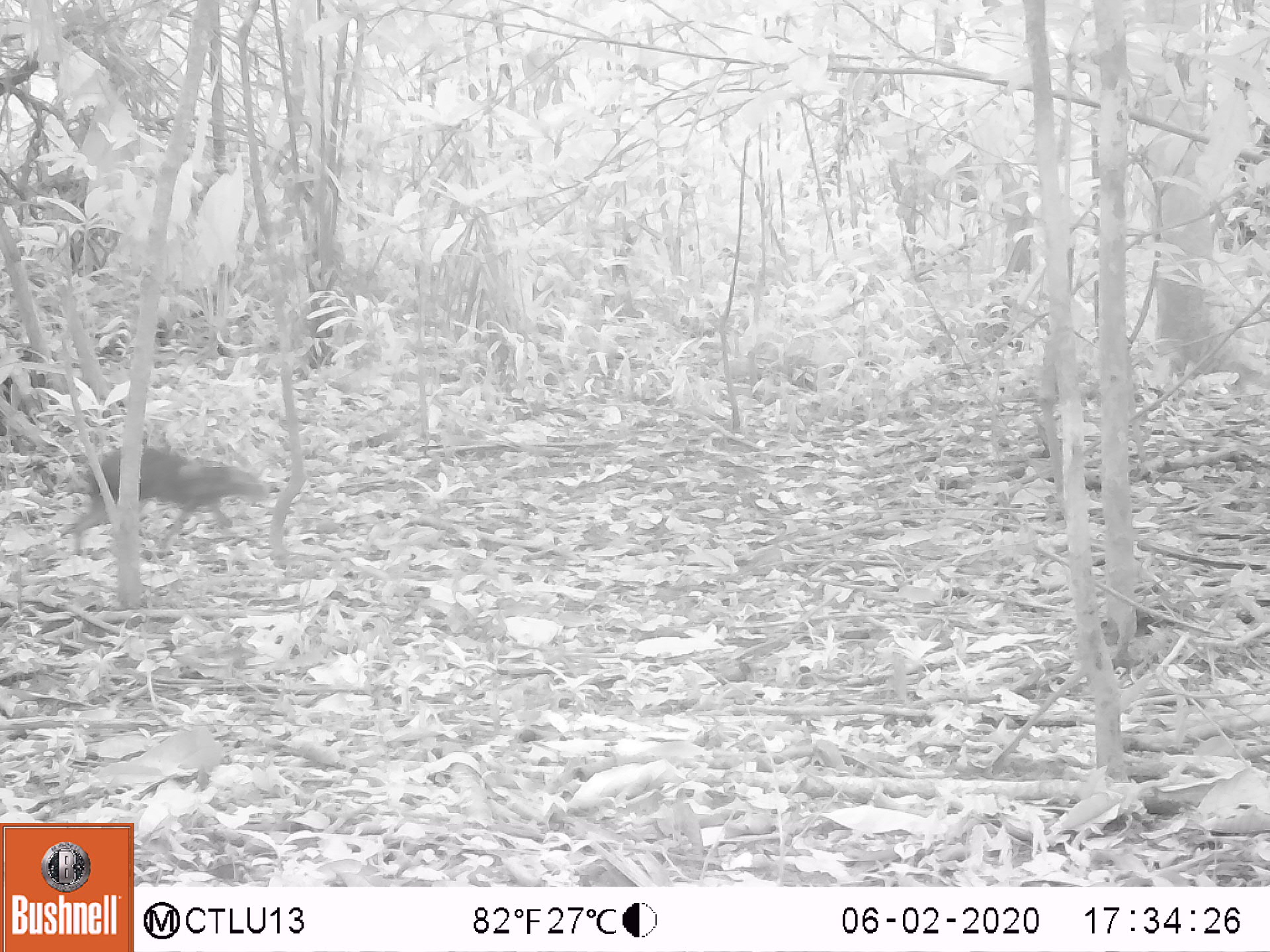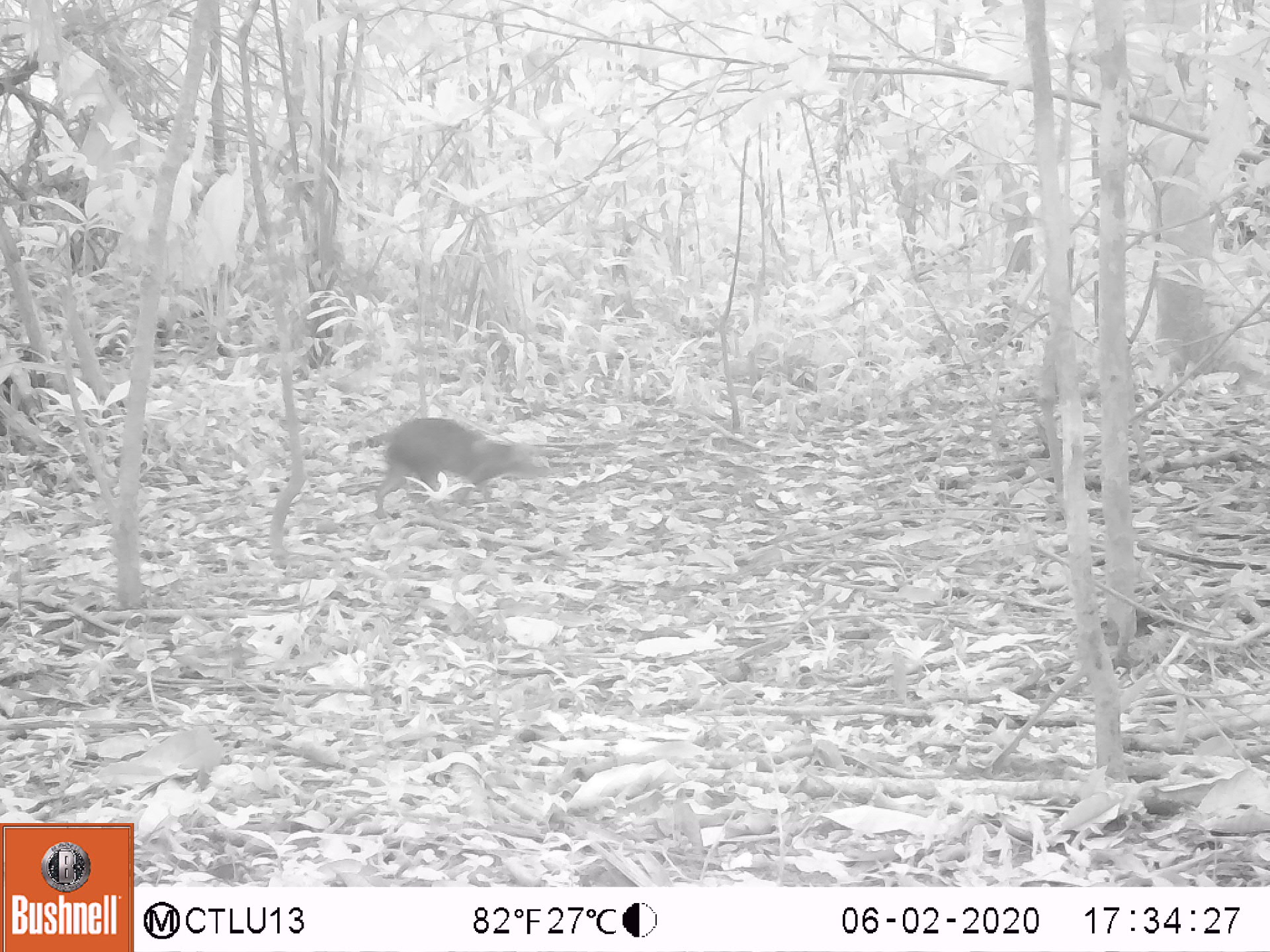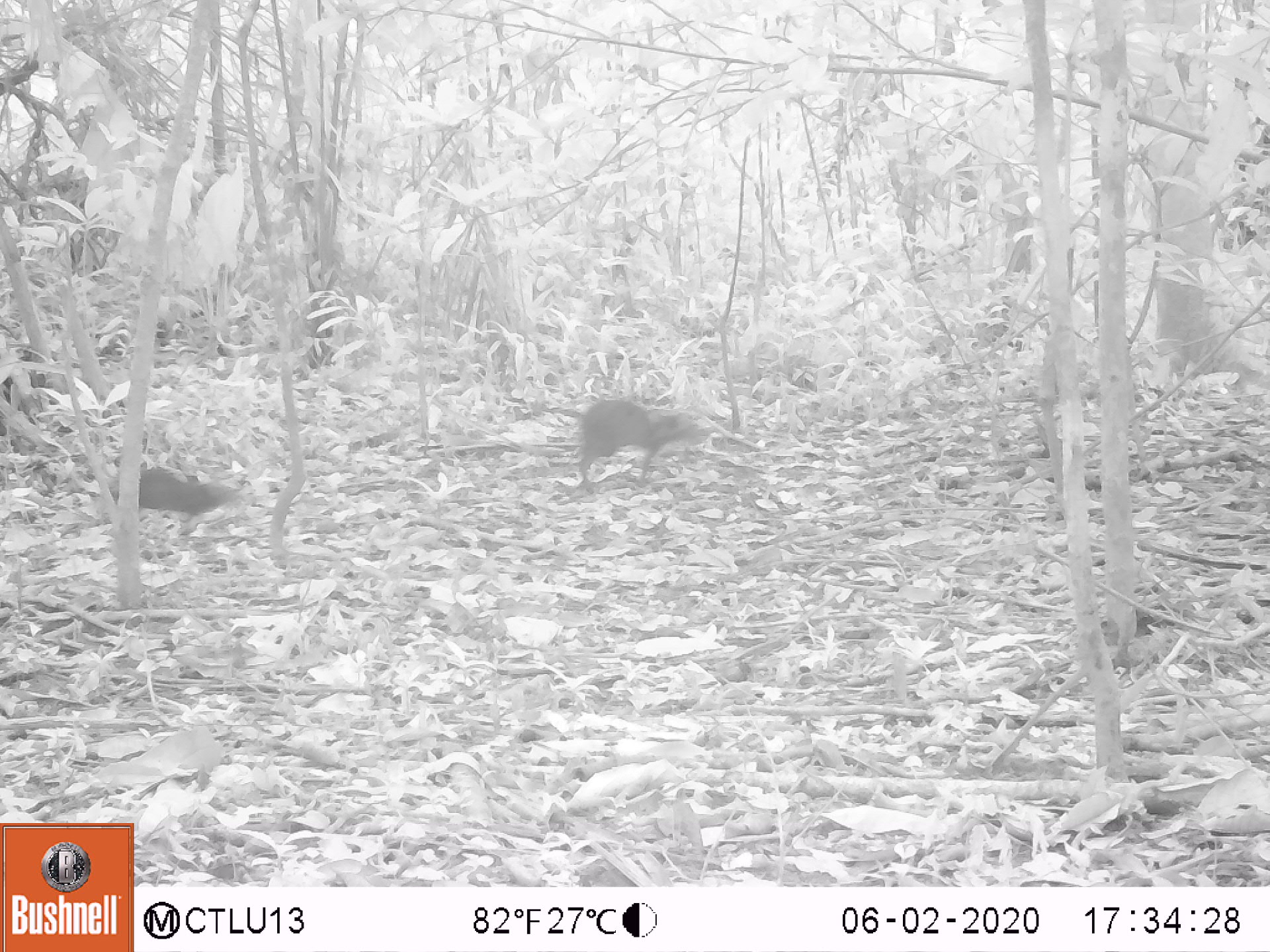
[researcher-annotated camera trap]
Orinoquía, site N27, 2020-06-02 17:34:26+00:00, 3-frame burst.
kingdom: Animalia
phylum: Chordata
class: Mammalia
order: Rodentia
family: Dasyproctidae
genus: Dasyprocta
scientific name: Dasyprocta fuliginosa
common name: black agouti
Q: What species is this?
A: Black agouti (Dasyprocta fuliginosa).